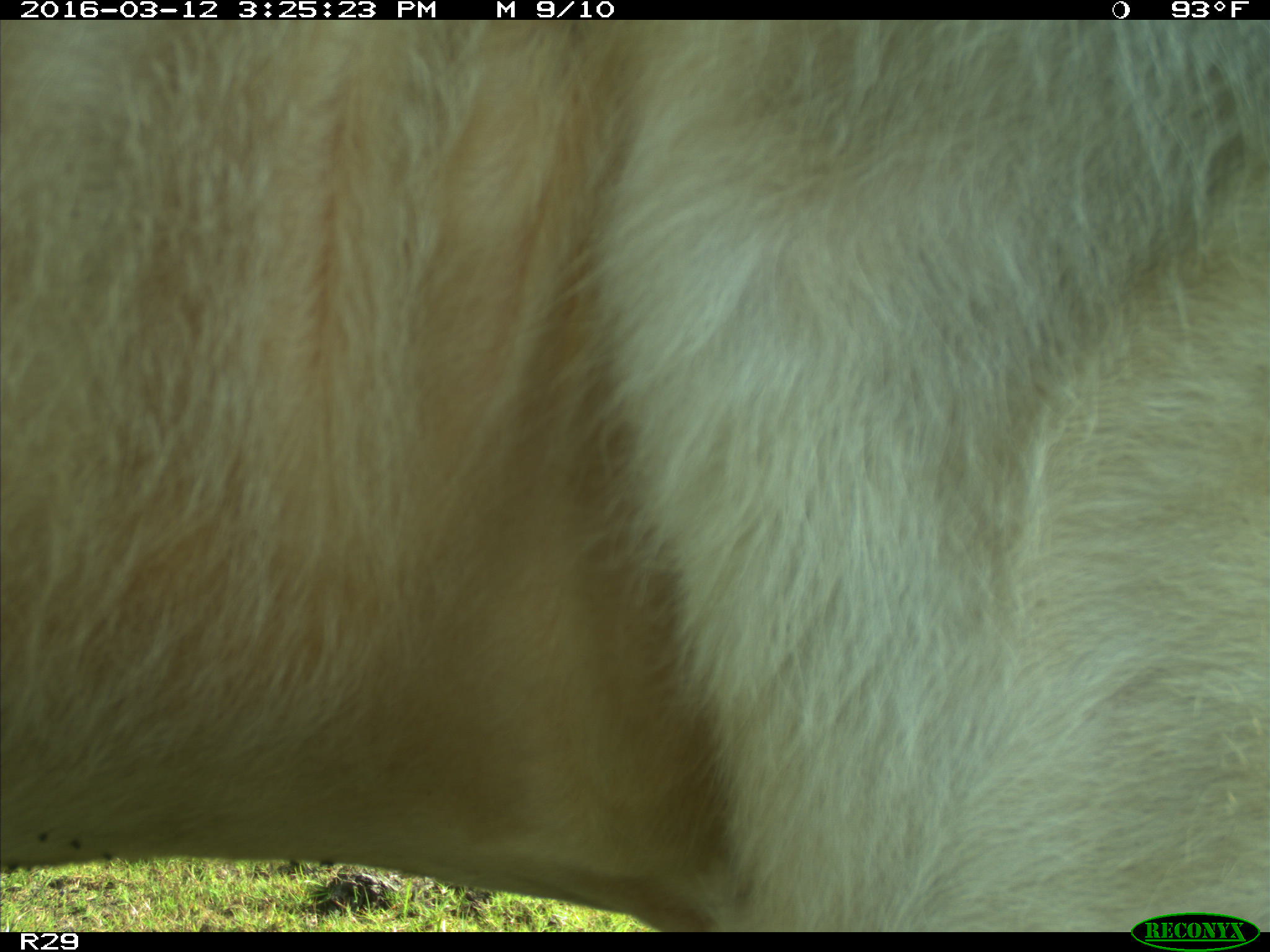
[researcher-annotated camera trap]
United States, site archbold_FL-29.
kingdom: Animalia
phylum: Chordata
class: Mammalia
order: Artiodactyla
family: Bovidae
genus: Bos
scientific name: Bos taurus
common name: domestic cow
Bos taurus (domestic cow).